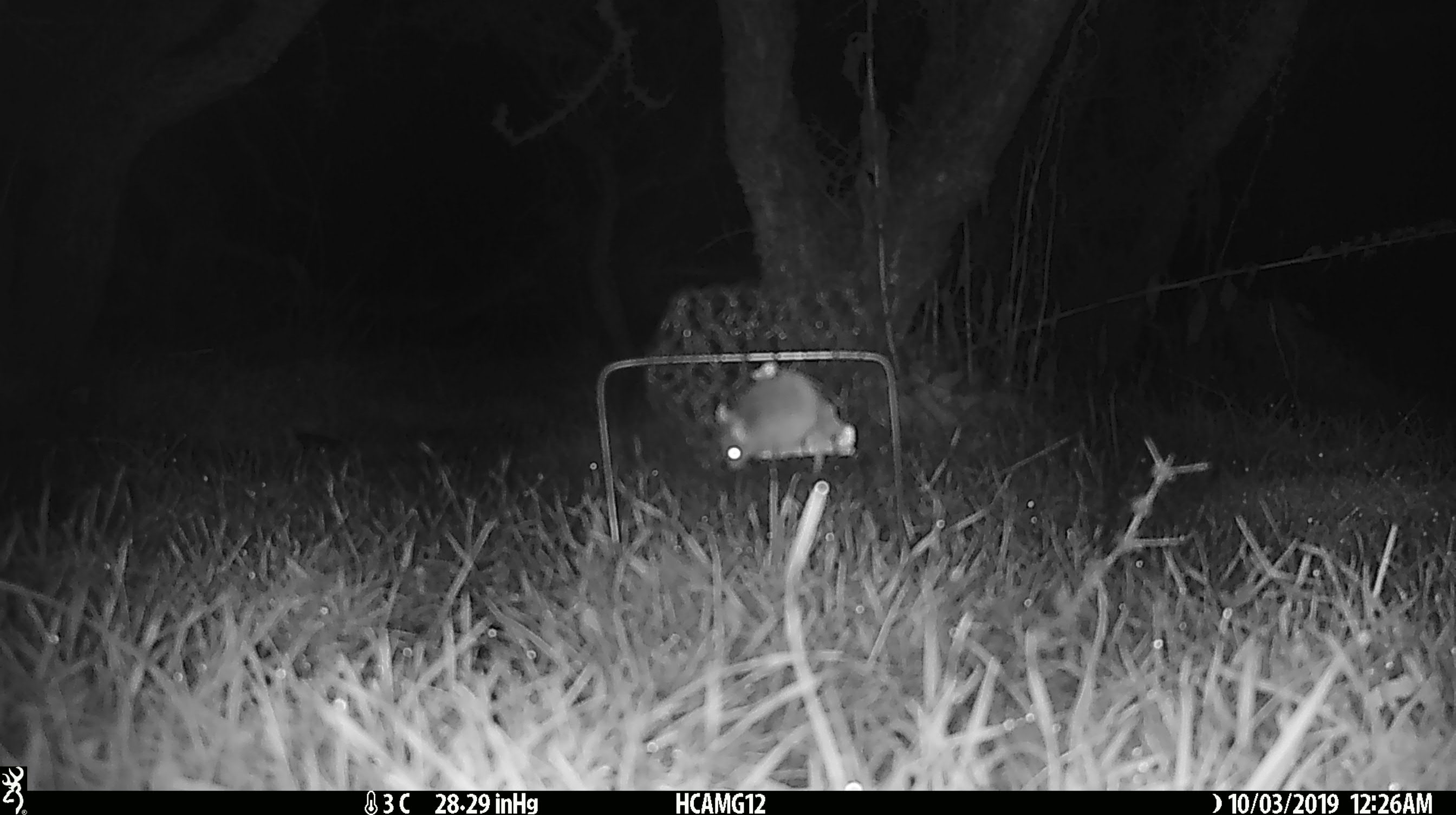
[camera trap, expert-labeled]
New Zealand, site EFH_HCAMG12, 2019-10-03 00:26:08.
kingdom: Animalia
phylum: Chordata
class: Mammalia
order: Rodentia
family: Muridae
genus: Mus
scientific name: Mus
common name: mouse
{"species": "mouse (Mus)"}